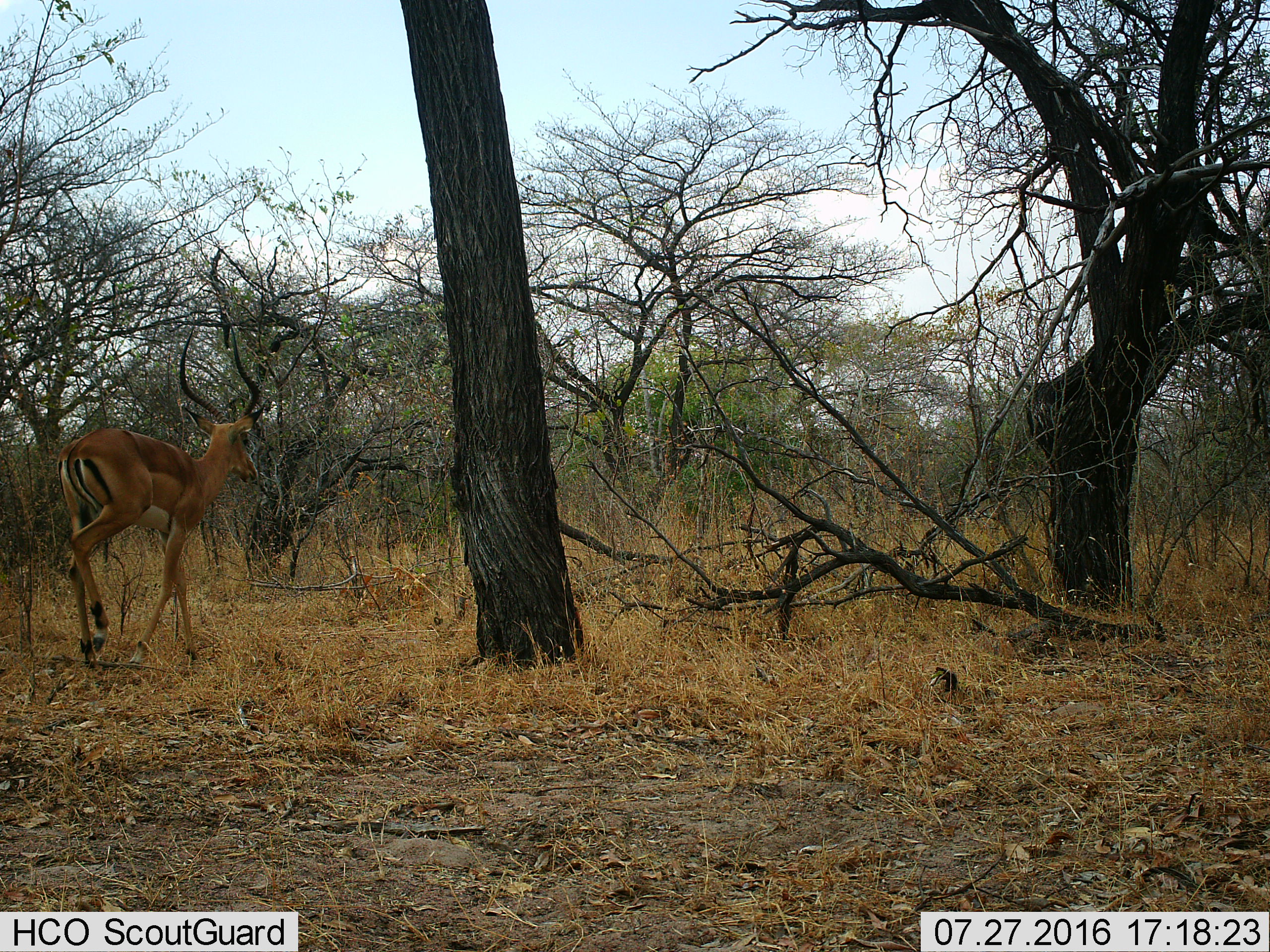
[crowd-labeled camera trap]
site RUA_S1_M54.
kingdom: Animalia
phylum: Chordata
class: Mammalia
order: Artiodactyla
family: Bovidae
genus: Aepyceros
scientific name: Aepyceros melampus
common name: impala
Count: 1.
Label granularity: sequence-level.